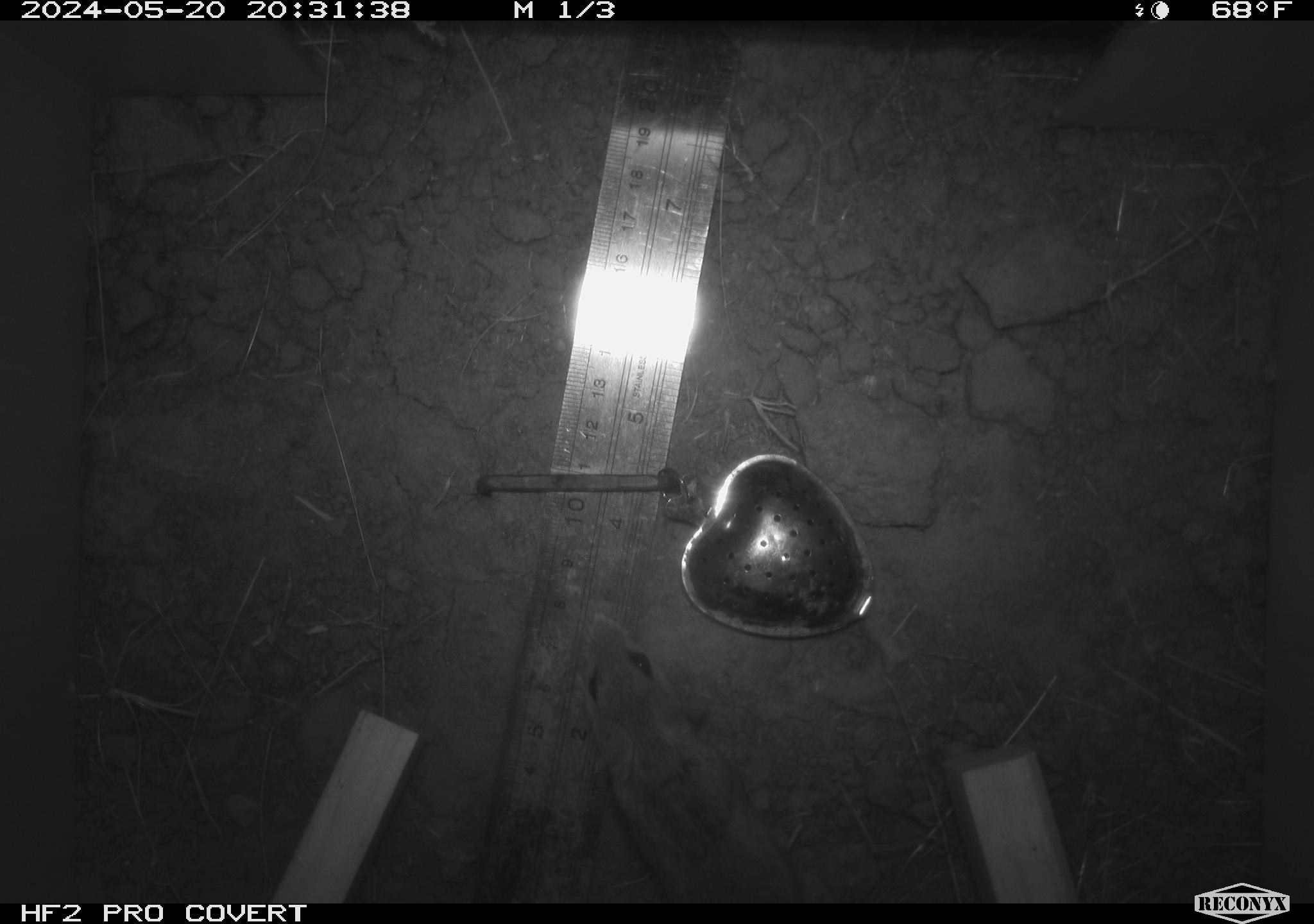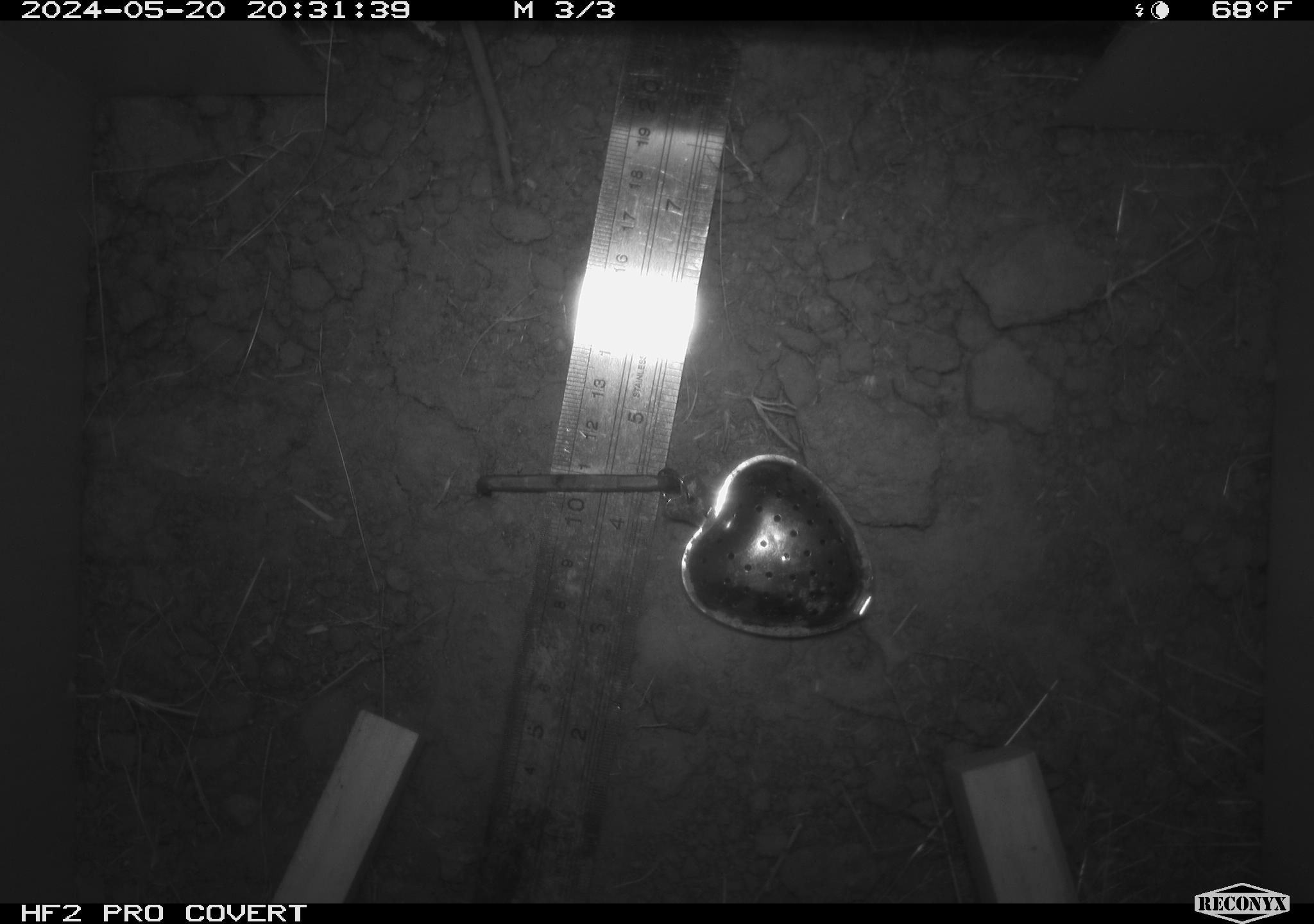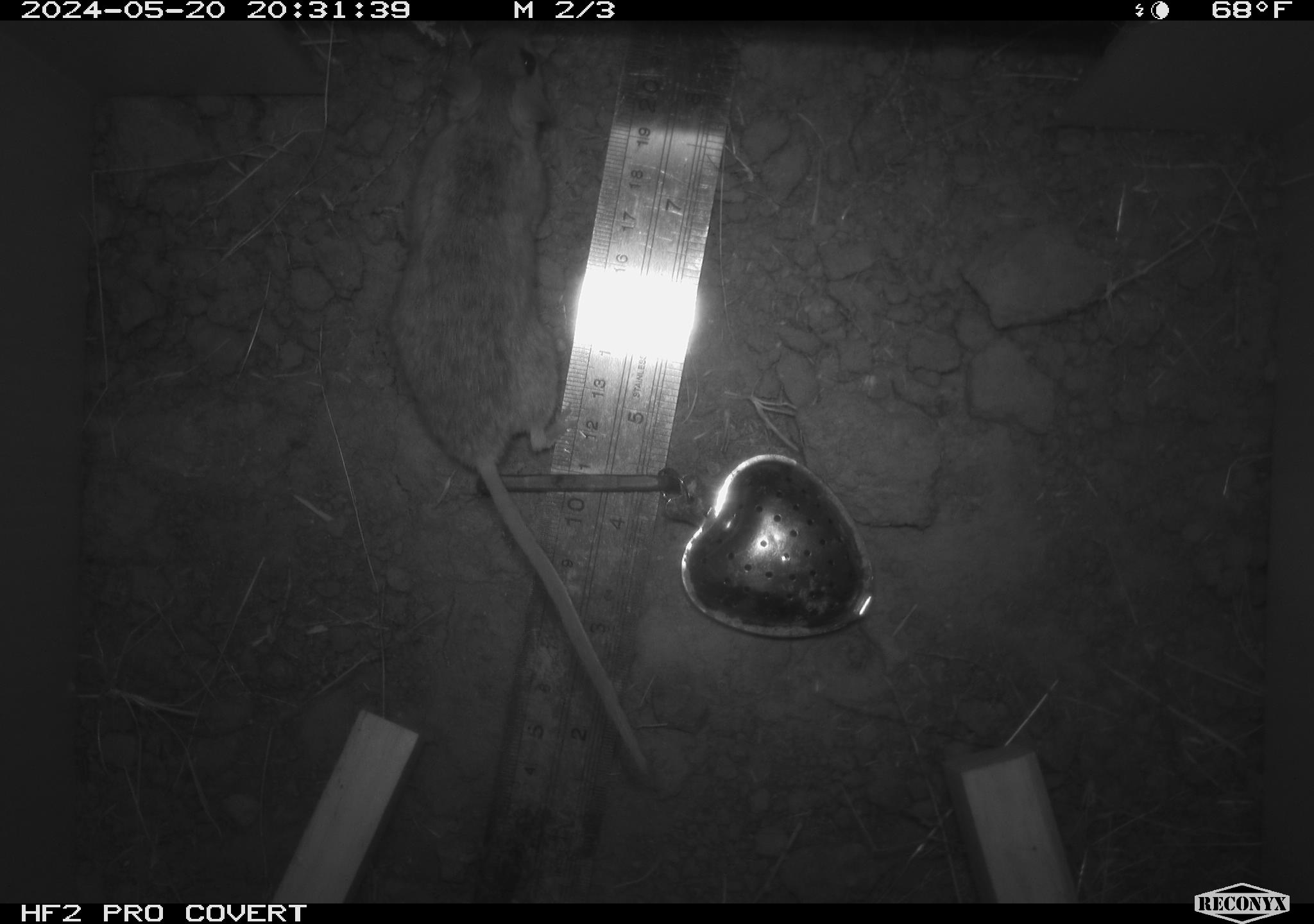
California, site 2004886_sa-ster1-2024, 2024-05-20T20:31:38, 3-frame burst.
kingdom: Animalia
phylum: Chordata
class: Mammalia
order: Rodentia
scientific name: Rodentia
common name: mouse species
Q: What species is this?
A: Mouse species (Rodentia).